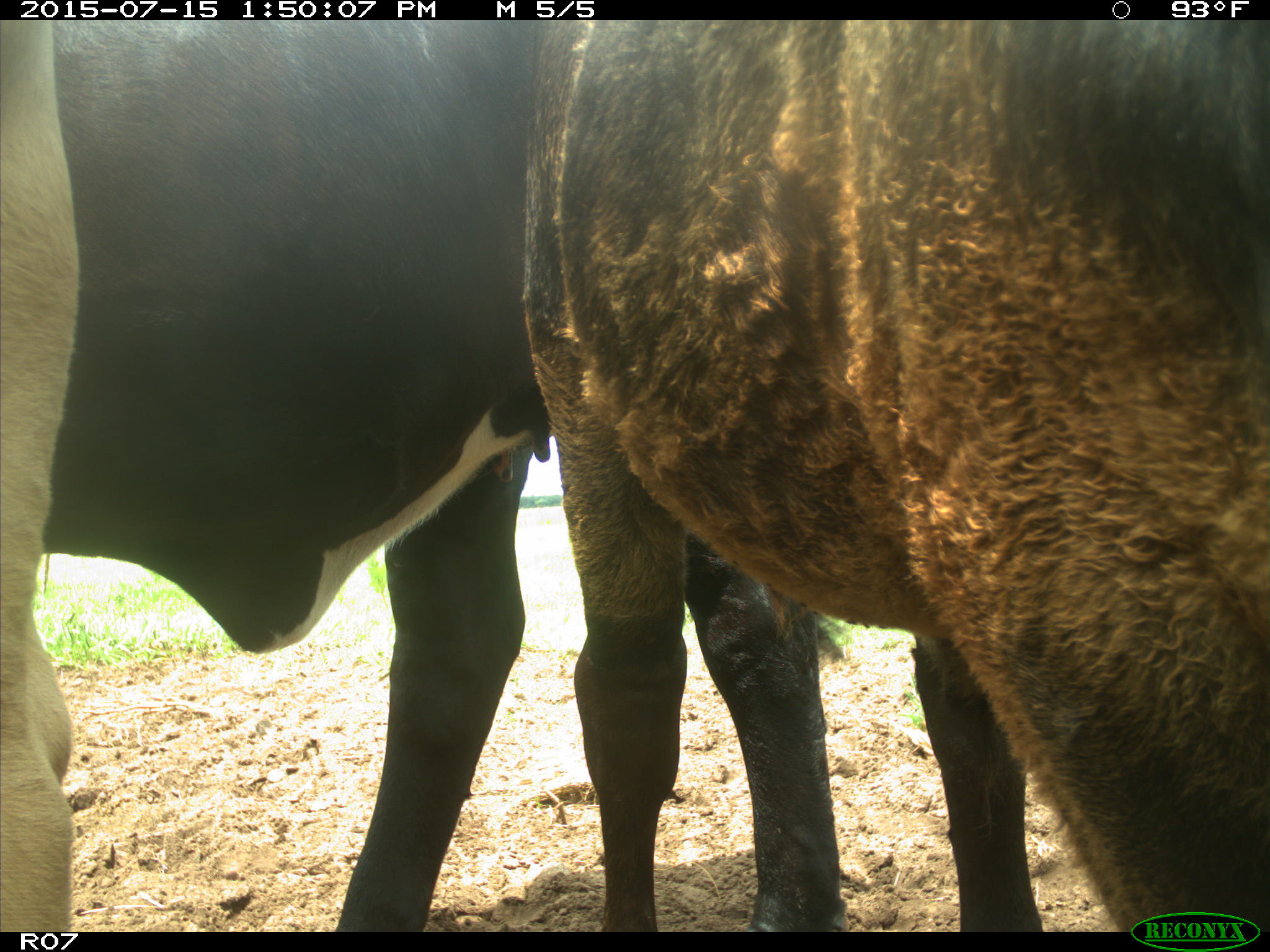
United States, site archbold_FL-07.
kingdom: Animalia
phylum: Chordata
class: Mammalia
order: Artiodactyla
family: Bovidae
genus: Bos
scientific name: Bos taurus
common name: domestic cow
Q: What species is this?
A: Bos taurus (domestic cow).